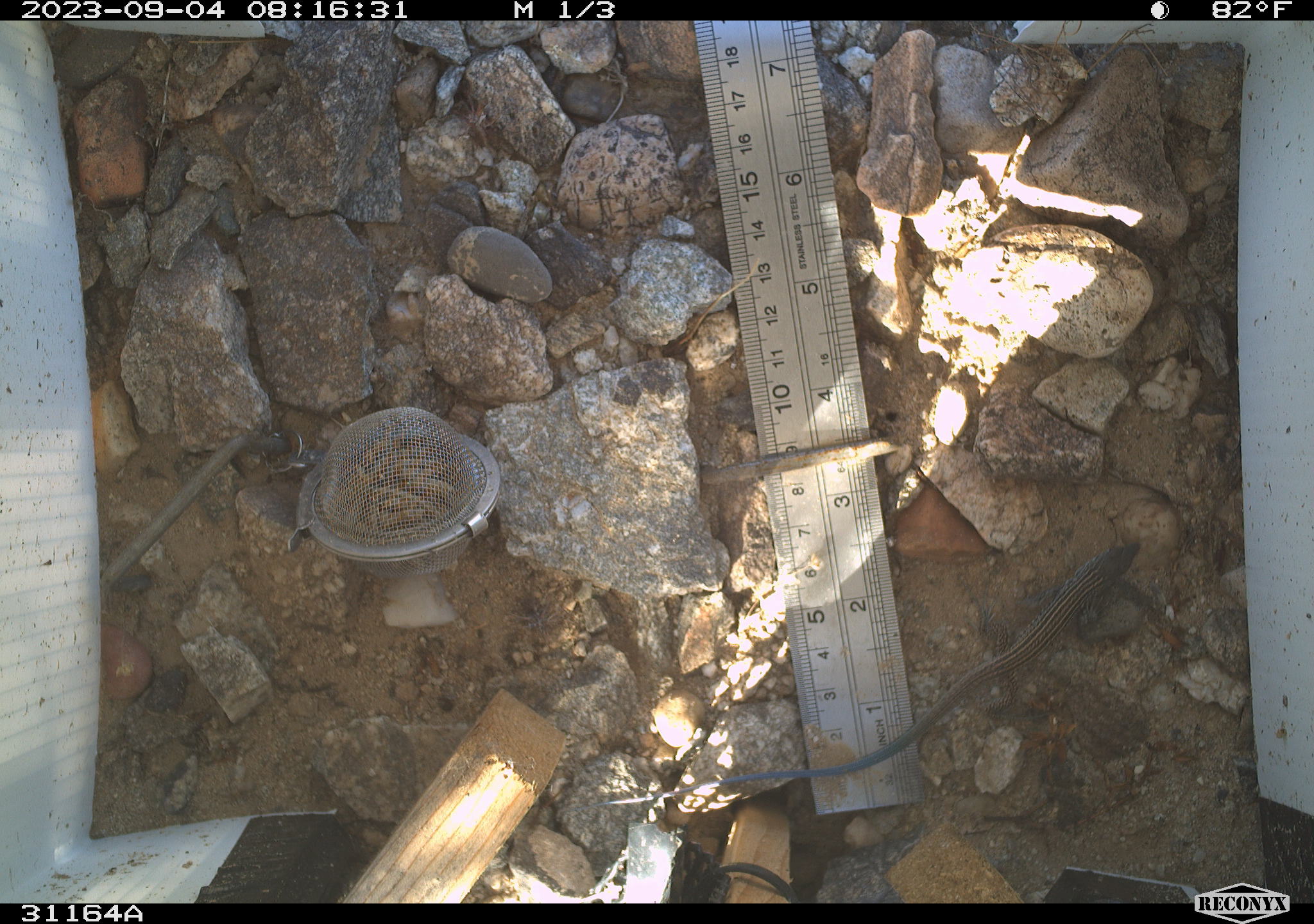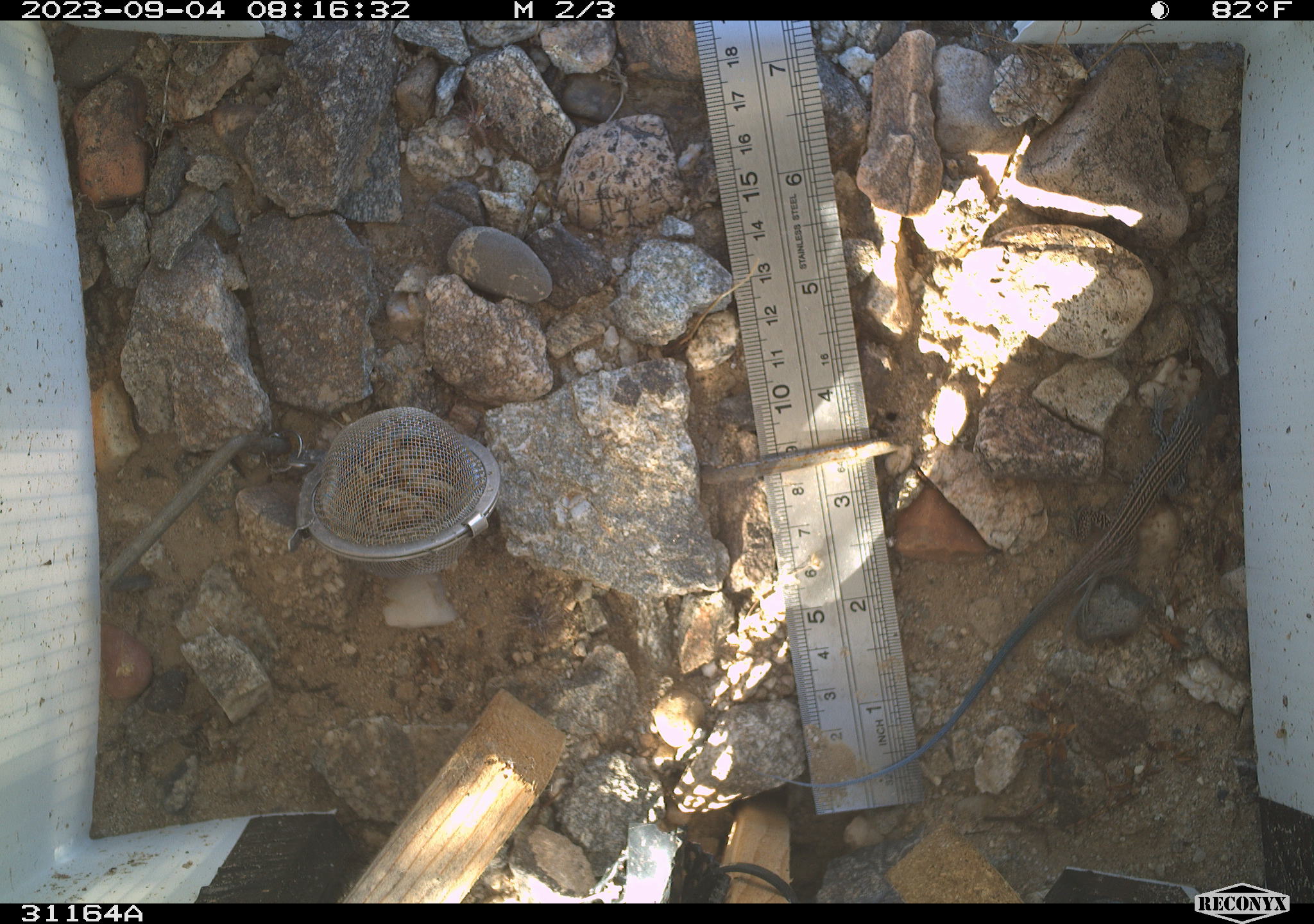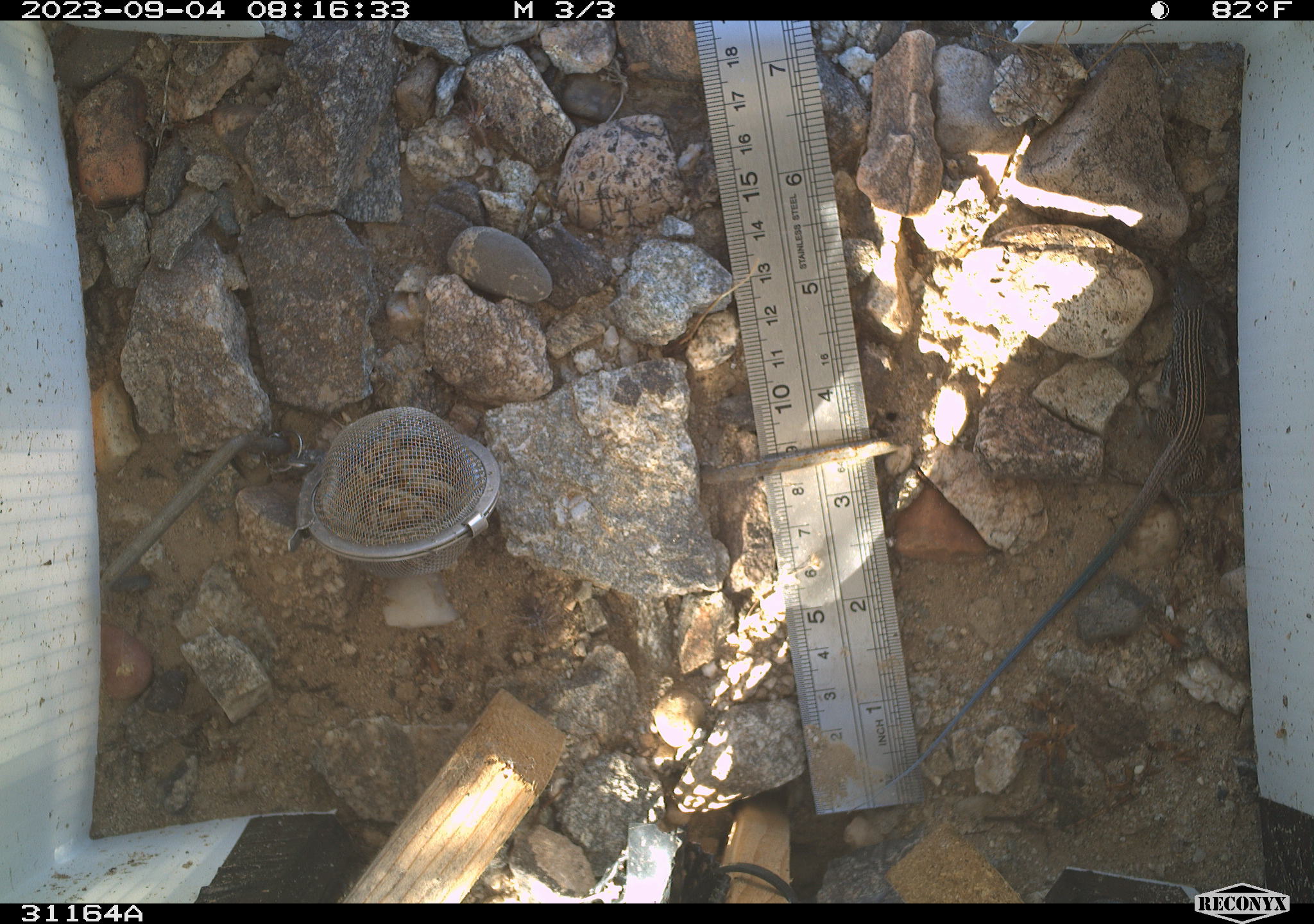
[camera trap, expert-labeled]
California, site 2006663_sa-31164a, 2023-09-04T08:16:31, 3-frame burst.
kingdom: Animalia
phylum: Chordata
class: Reptilia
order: Squamata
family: Teiidae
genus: Aspidoscelis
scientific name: Aspidoscelis tigris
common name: western whiptail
Western whiptail (Aspidoscelis tigris).